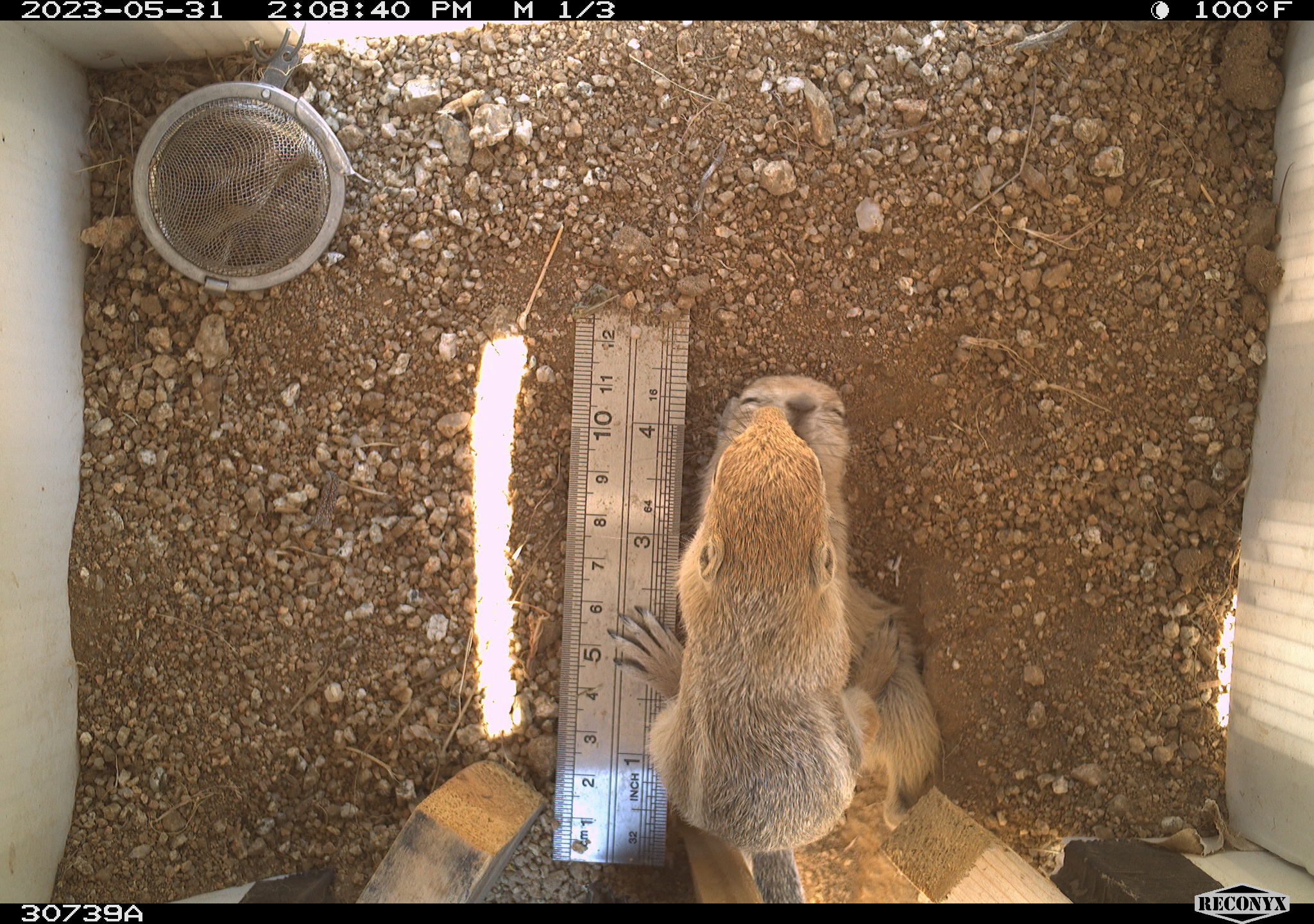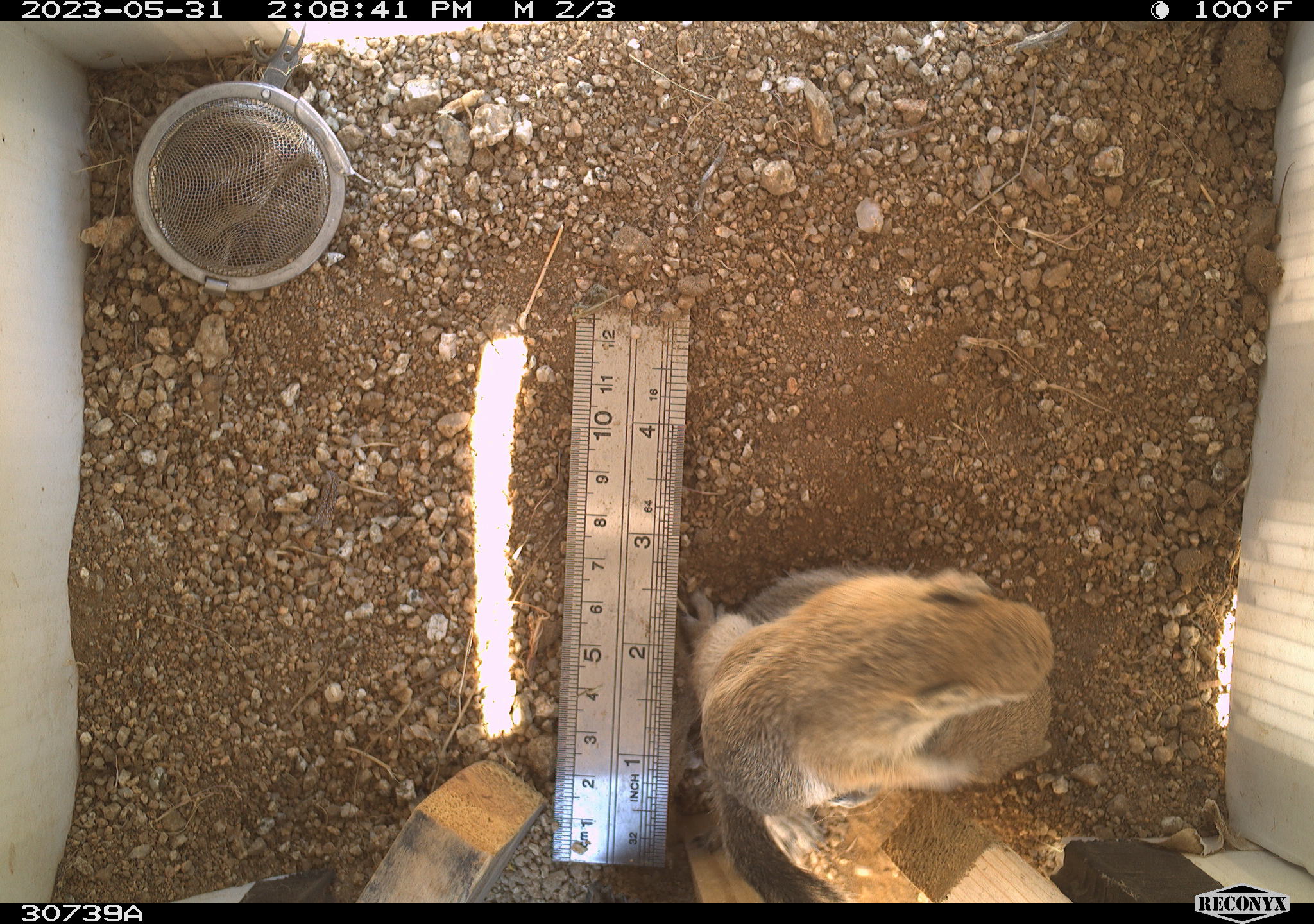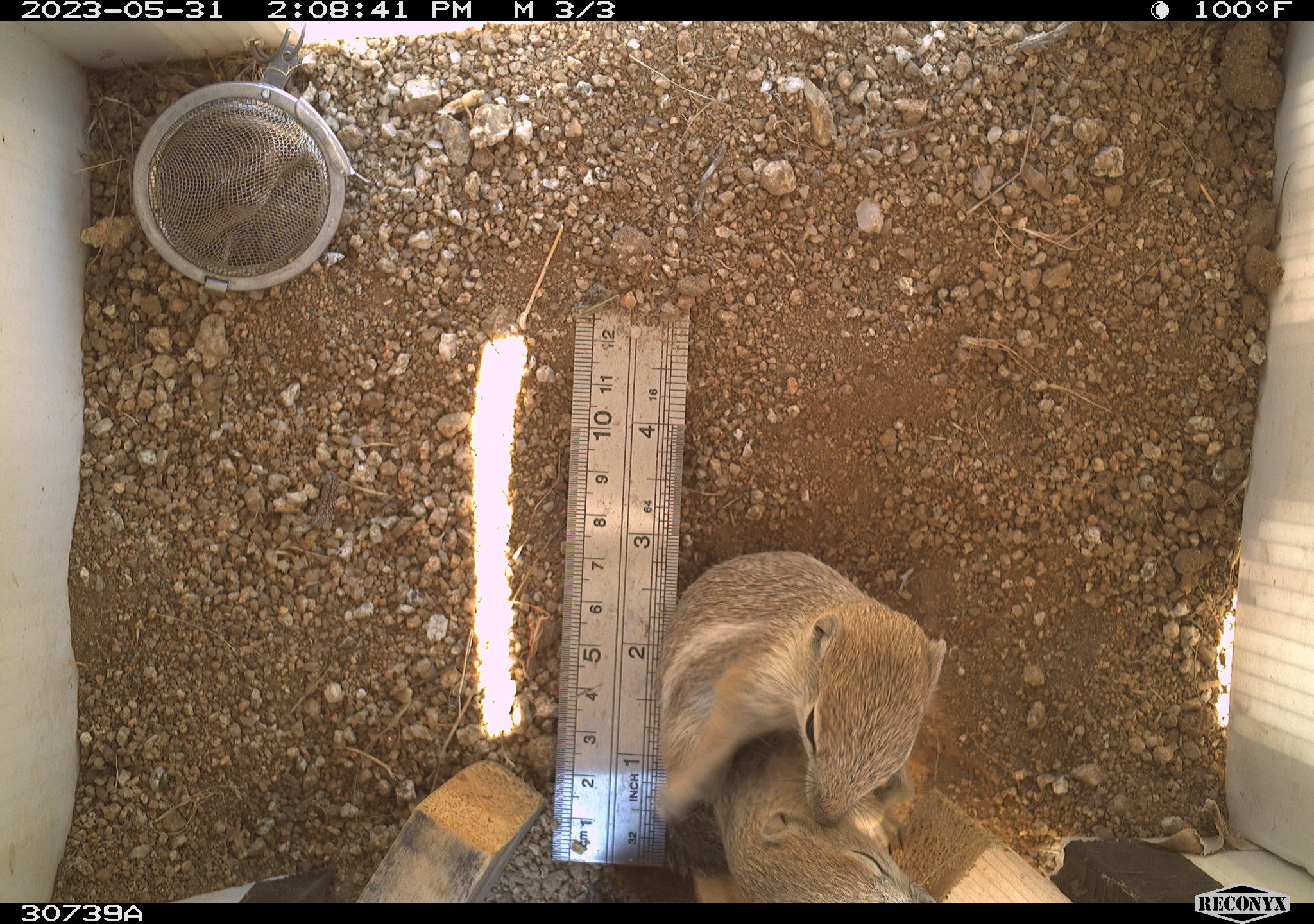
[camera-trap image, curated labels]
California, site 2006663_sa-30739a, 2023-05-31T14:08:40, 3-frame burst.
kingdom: Animalia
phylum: Chordata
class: Mammalia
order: Rodentia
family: Sciuridae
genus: Ammospermophilus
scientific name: Ammospermophilus leucurus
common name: white-tailed antelope squirrel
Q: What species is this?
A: White-tailed antelope squirrel (Ammospermophilus leucurus).